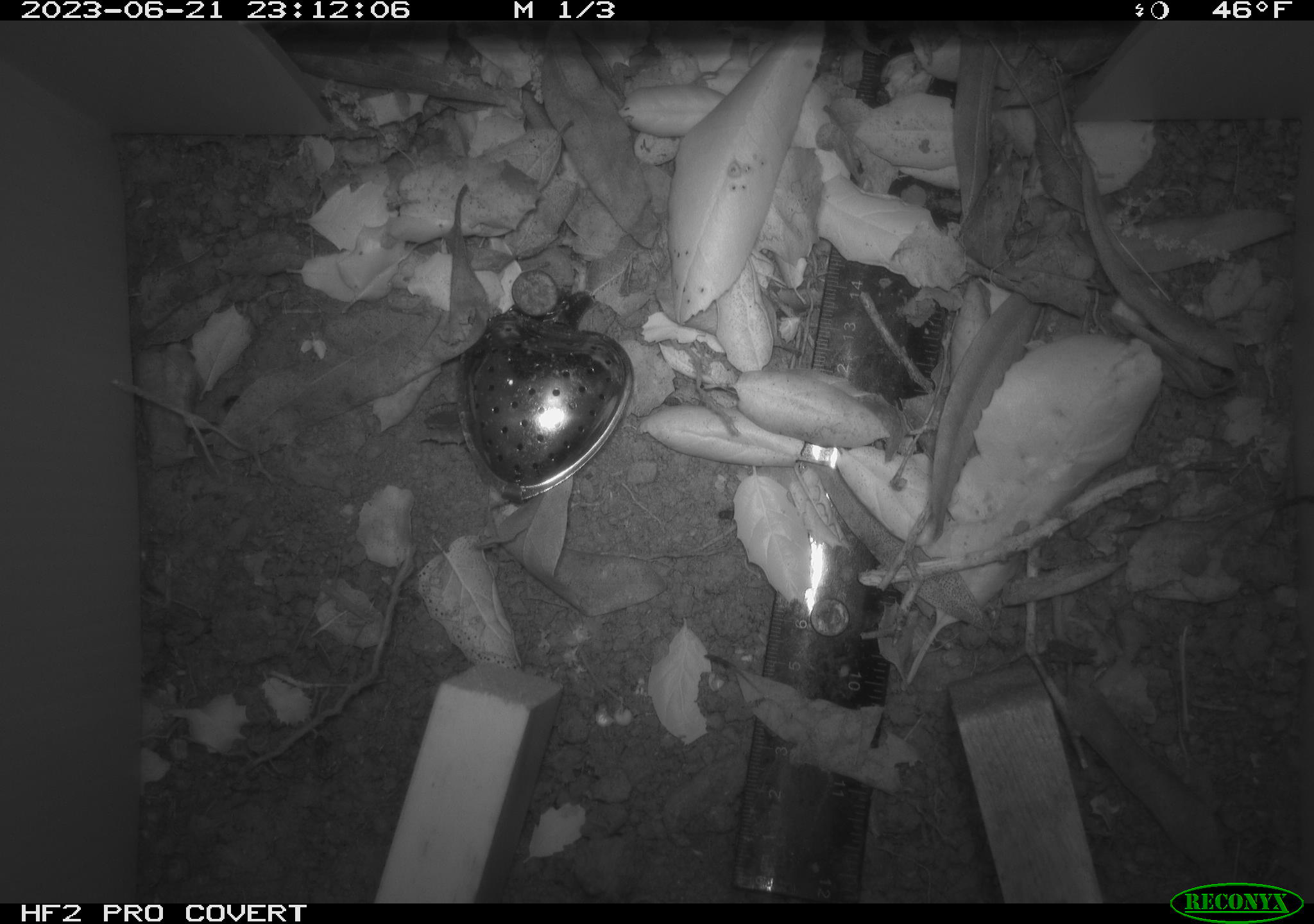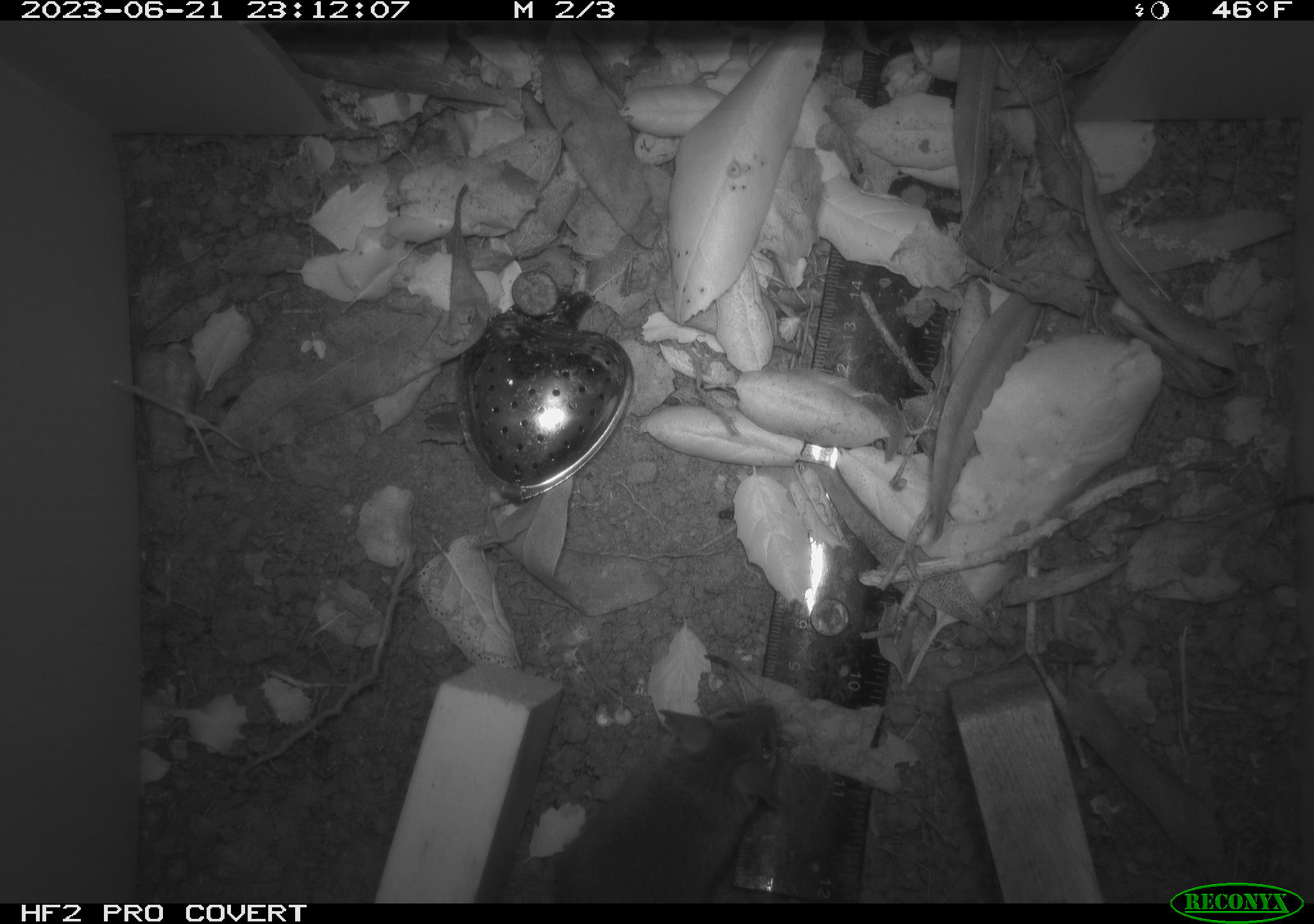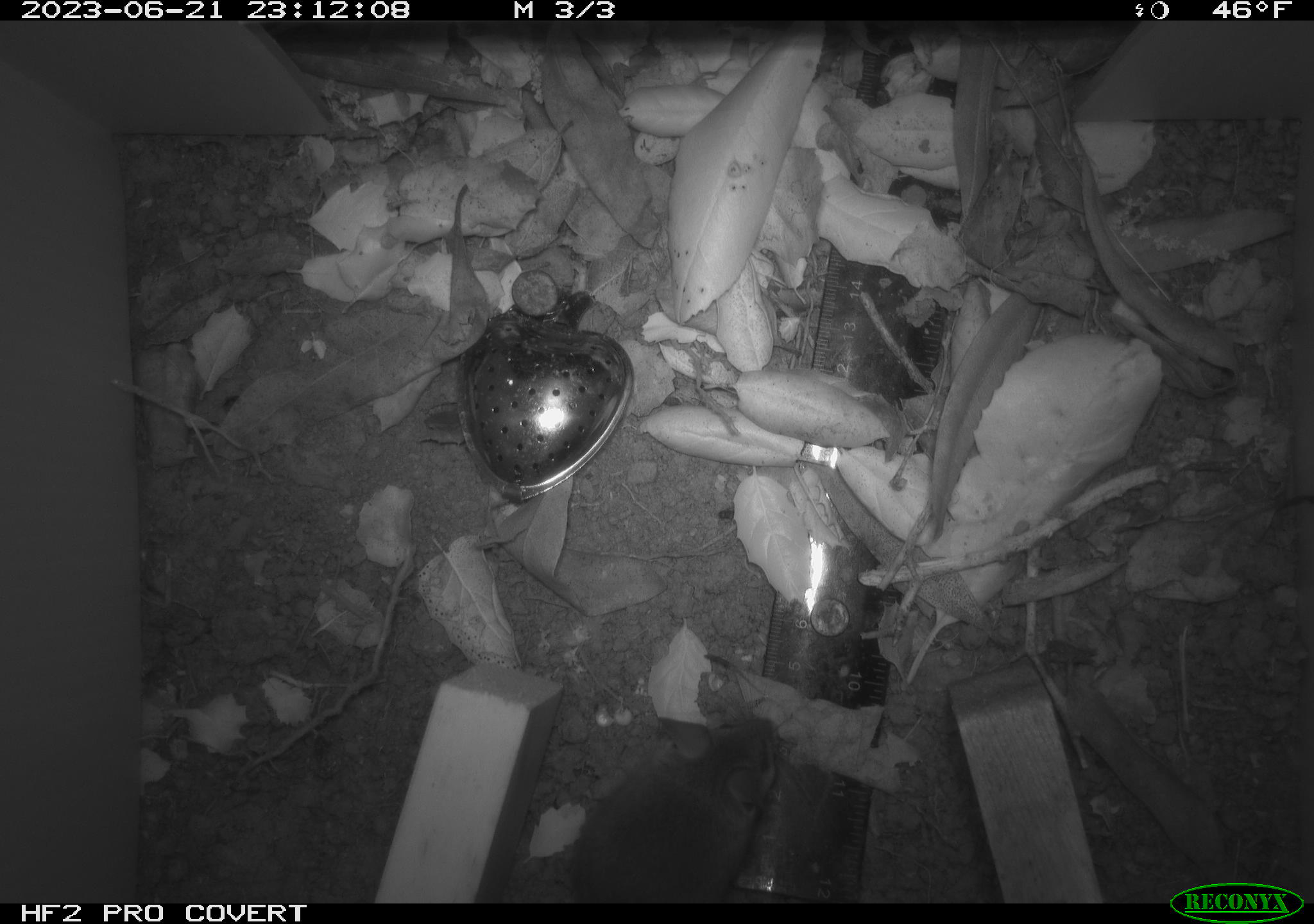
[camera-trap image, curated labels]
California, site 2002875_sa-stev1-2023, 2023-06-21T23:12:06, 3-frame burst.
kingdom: Animalia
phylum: Chordata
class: Mammalia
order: Rodentia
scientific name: Rodentia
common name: mouse species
Mouse species (Rodentia).